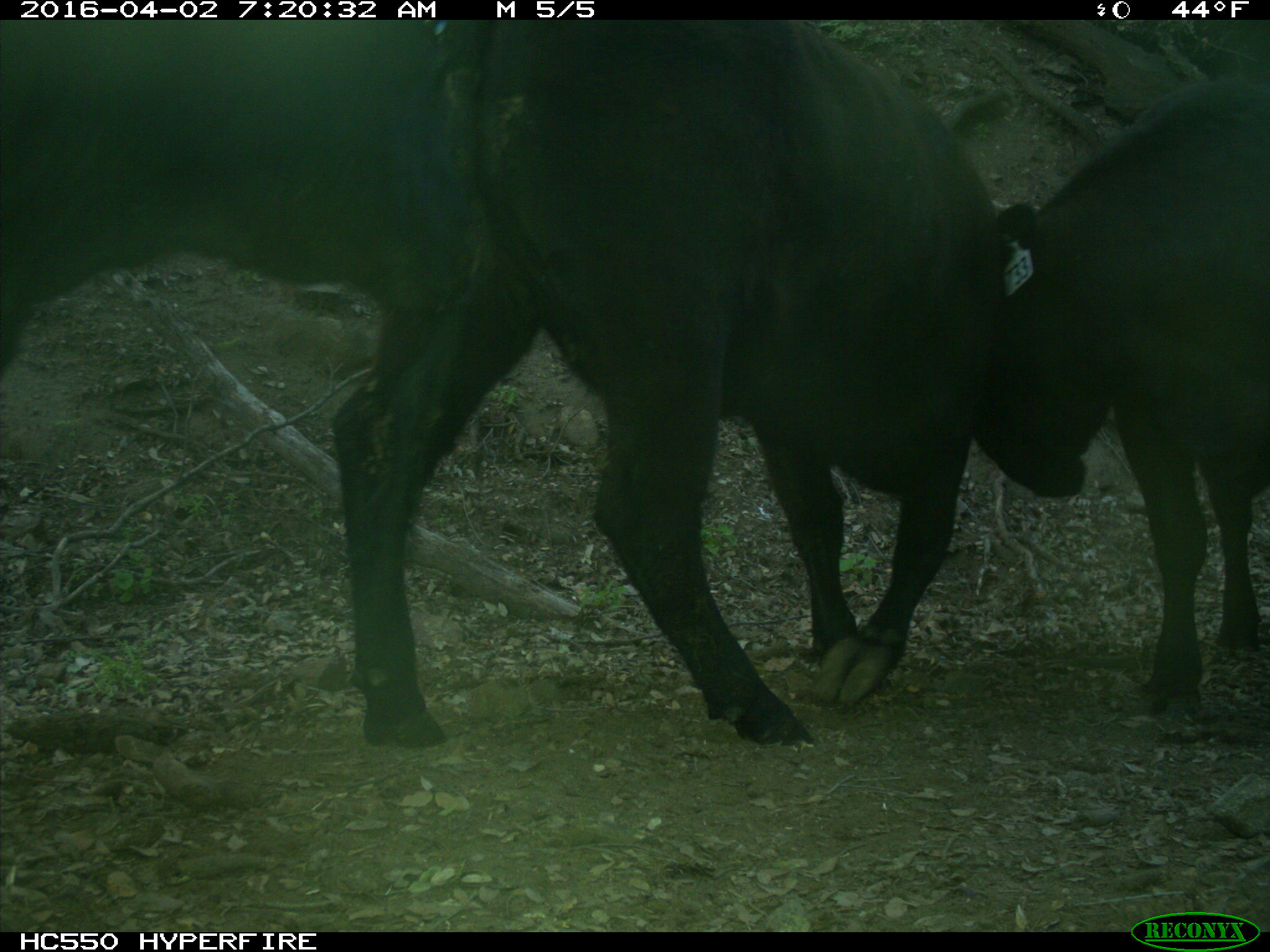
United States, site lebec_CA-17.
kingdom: Animalia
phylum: Chordata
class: Mammalia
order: Artiodactyla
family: Bovidae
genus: Bos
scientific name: Bos taurus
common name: domestic cow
Bos taurus (domestic cow).